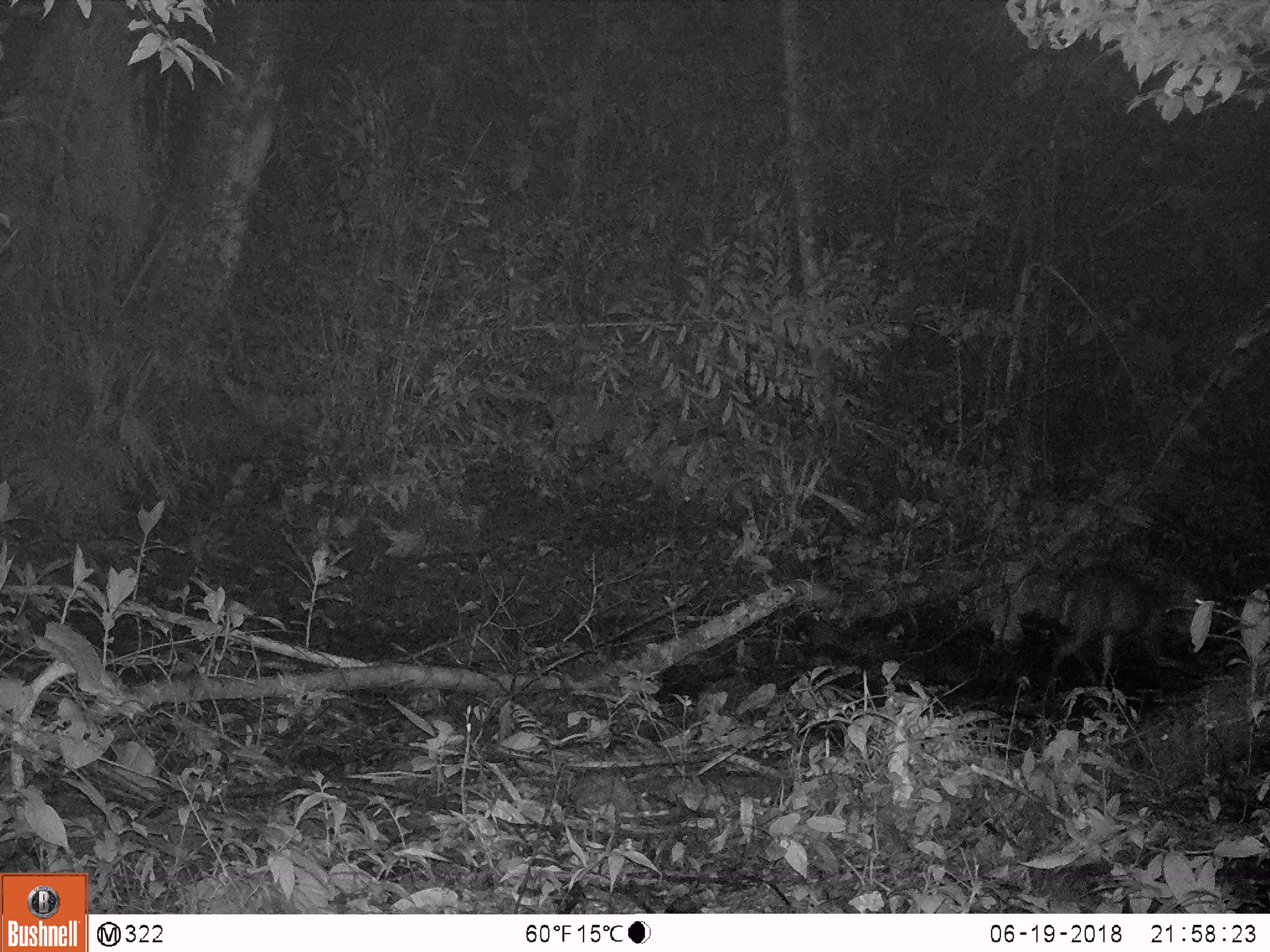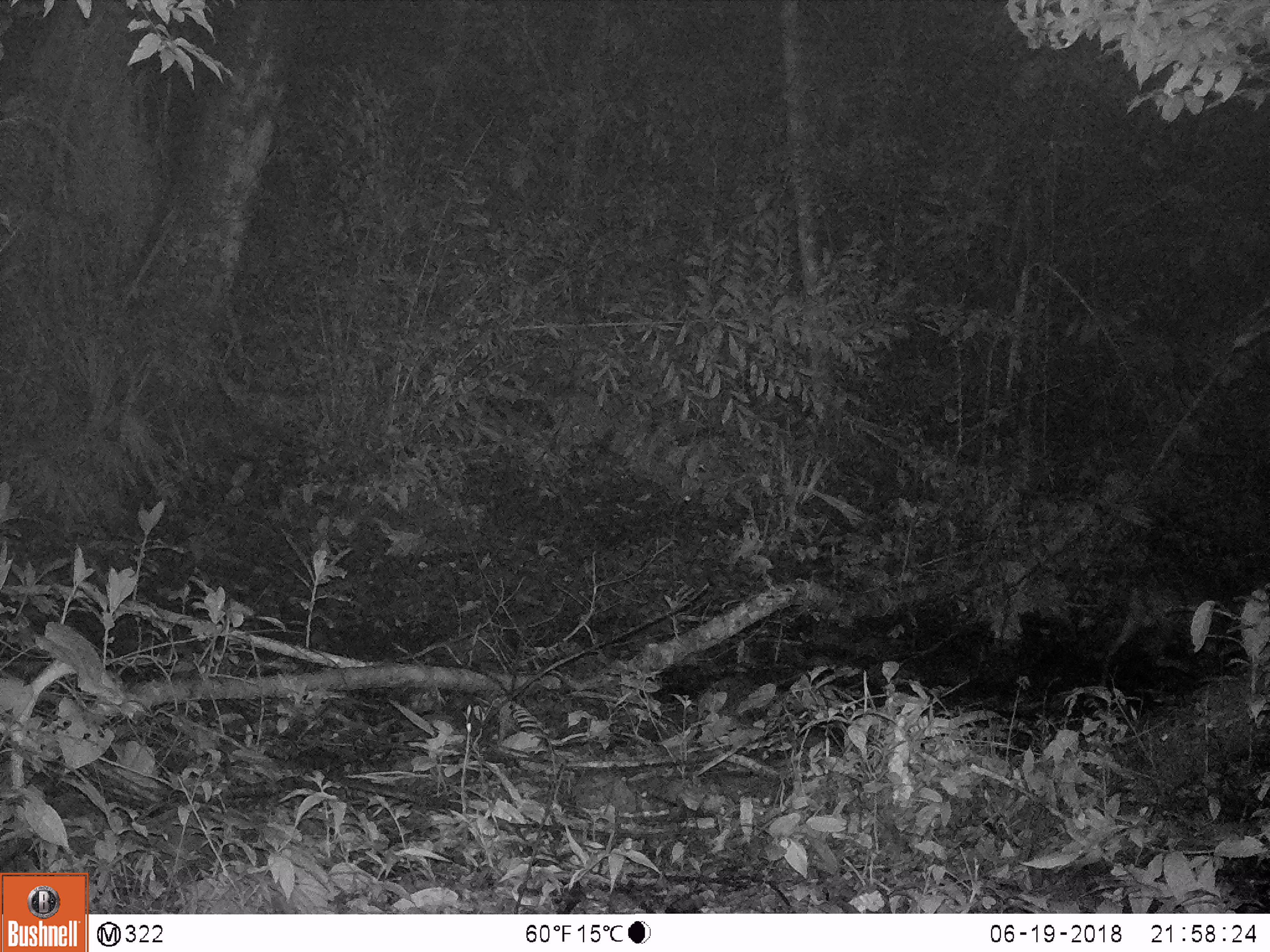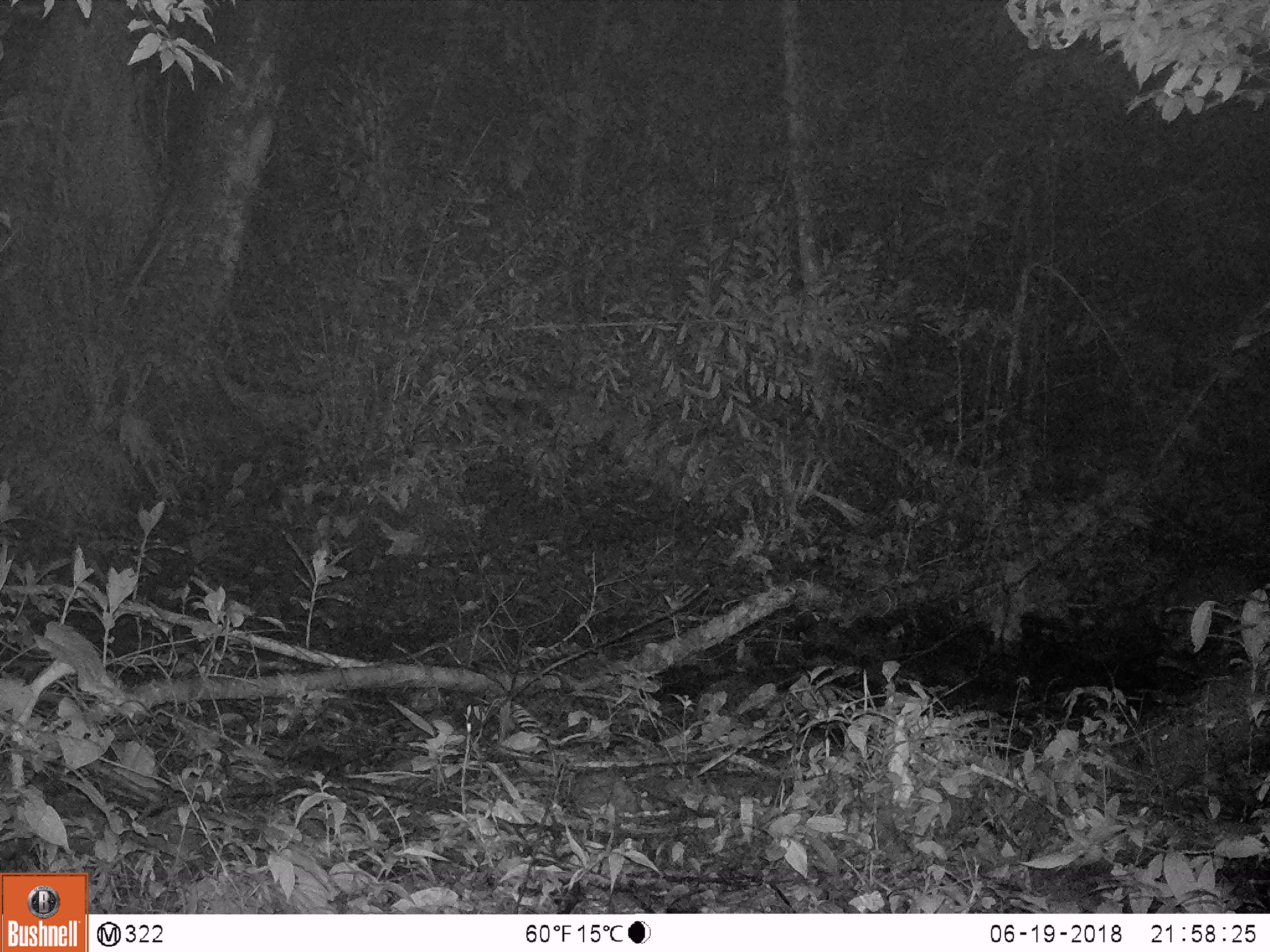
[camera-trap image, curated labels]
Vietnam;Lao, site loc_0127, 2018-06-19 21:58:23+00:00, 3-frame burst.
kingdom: Animalia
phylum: Chordata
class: Mammalia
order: Artiodactyla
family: Cervidae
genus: Muntiacus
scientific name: Muntiacus rooseveltorum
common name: roosevelt's muntjac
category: roosevelts muntjac group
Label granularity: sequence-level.